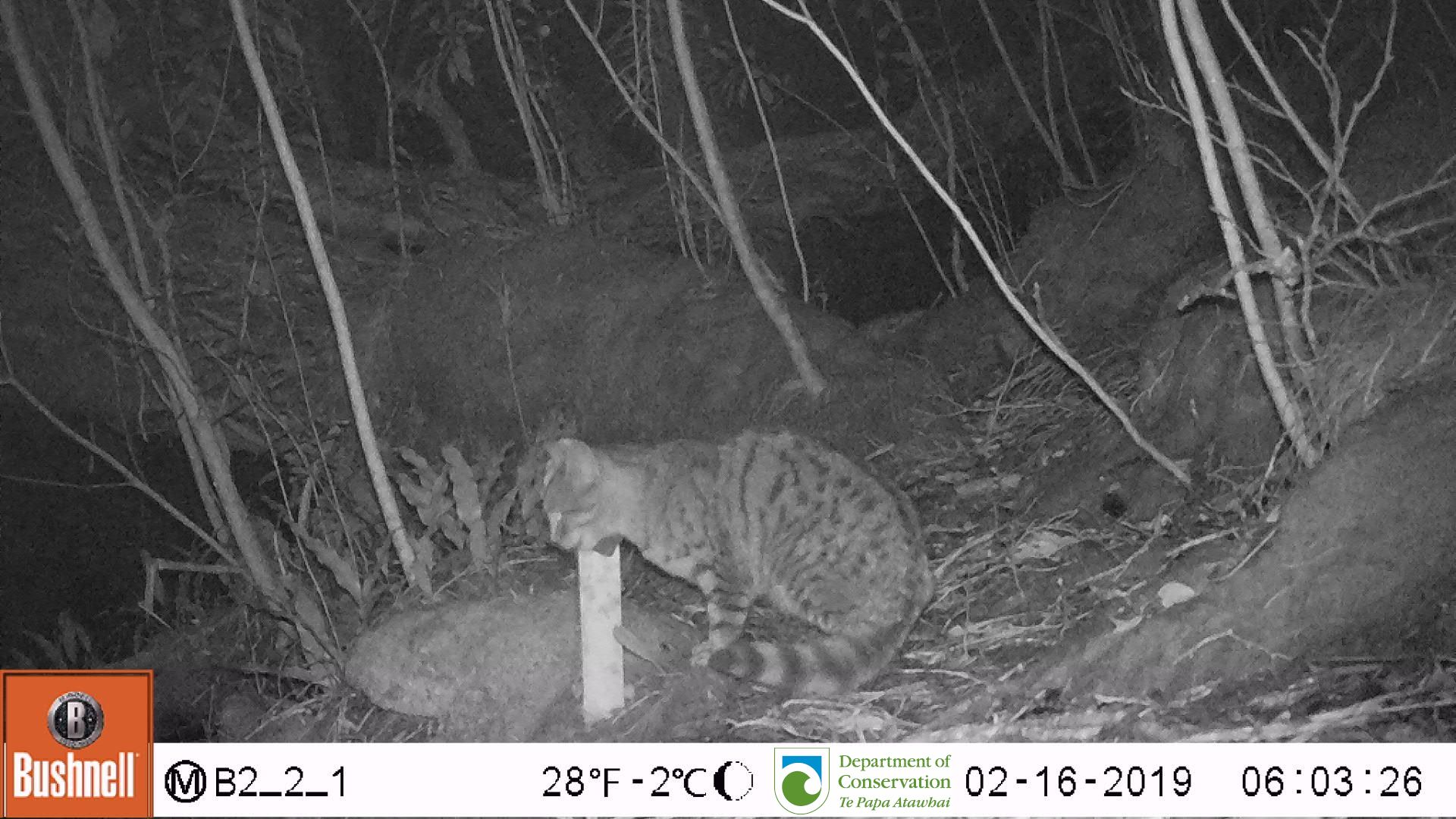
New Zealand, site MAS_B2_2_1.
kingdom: Animalia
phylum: Chordata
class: Mammalia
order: Carnivora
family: Felidae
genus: Felis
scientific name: Felis catus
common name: domestic cat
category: cat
Cat (domestic cat) (Felis catus).